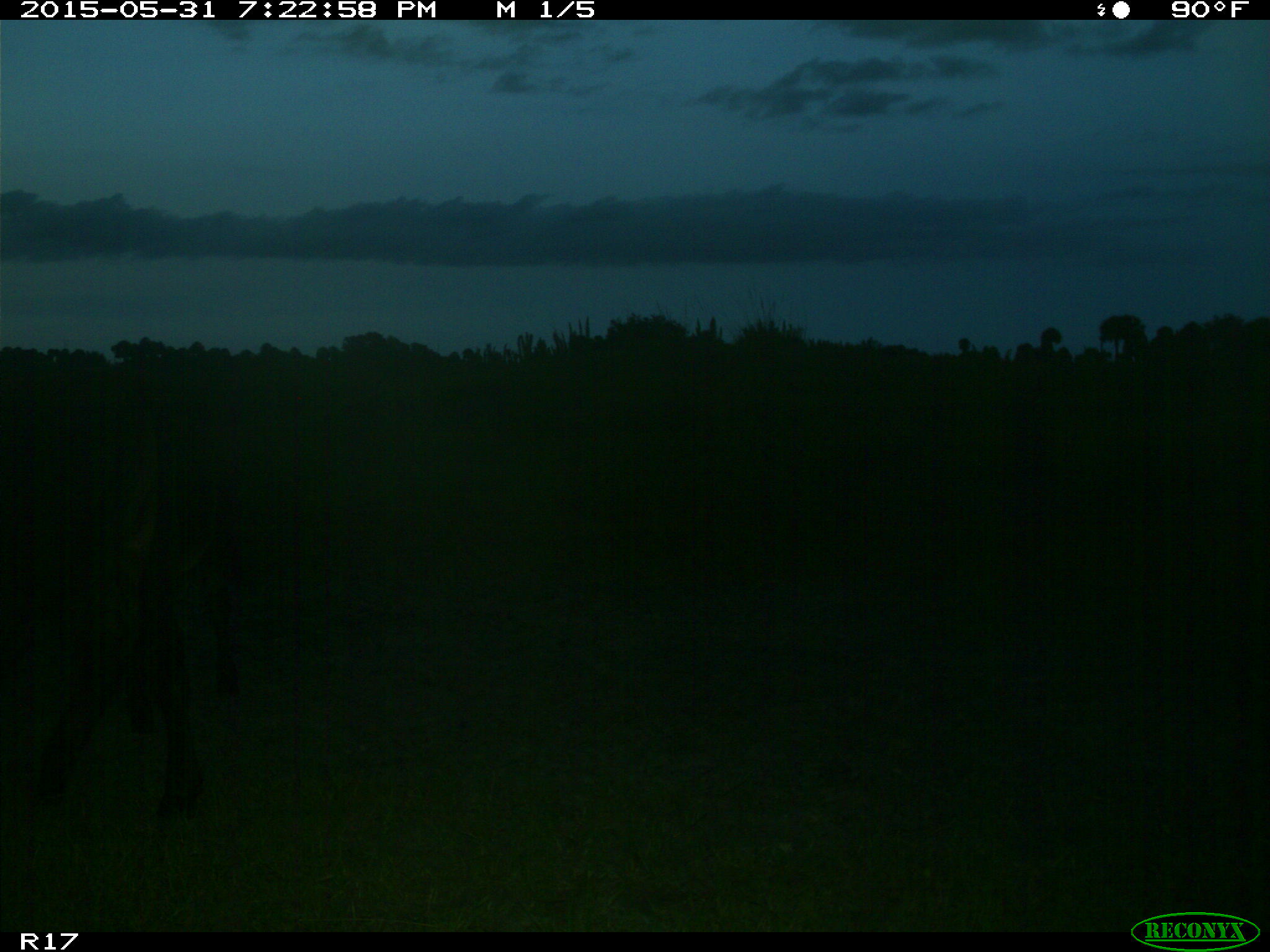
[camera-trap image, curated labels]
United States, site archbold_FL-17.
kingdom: Animalia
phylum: Chordata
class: Mammalia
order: Artiodactyla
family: Bovidae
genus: Bos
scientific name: Bos taurus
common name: domestic cow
Bos taurus (domestic cow).